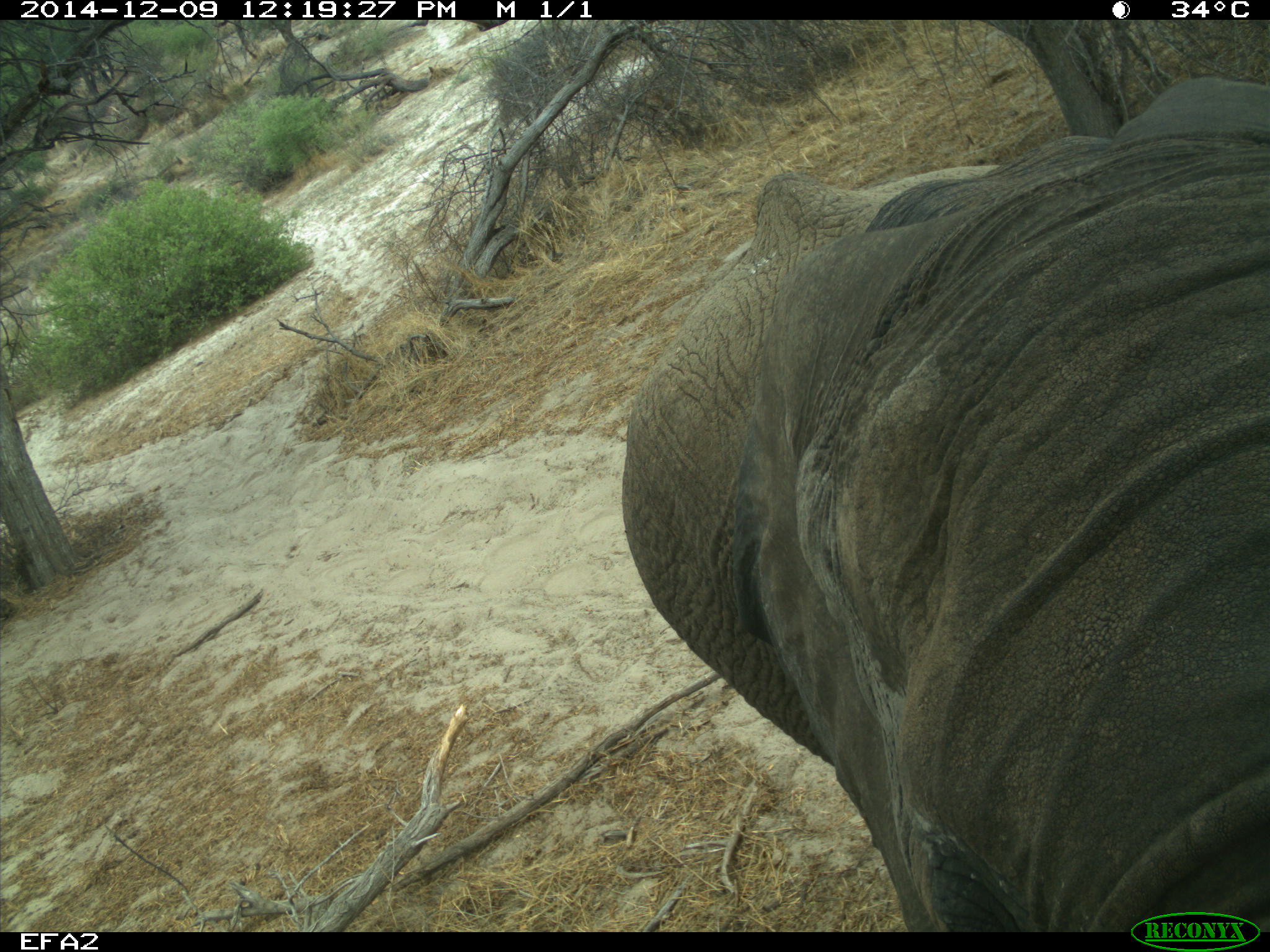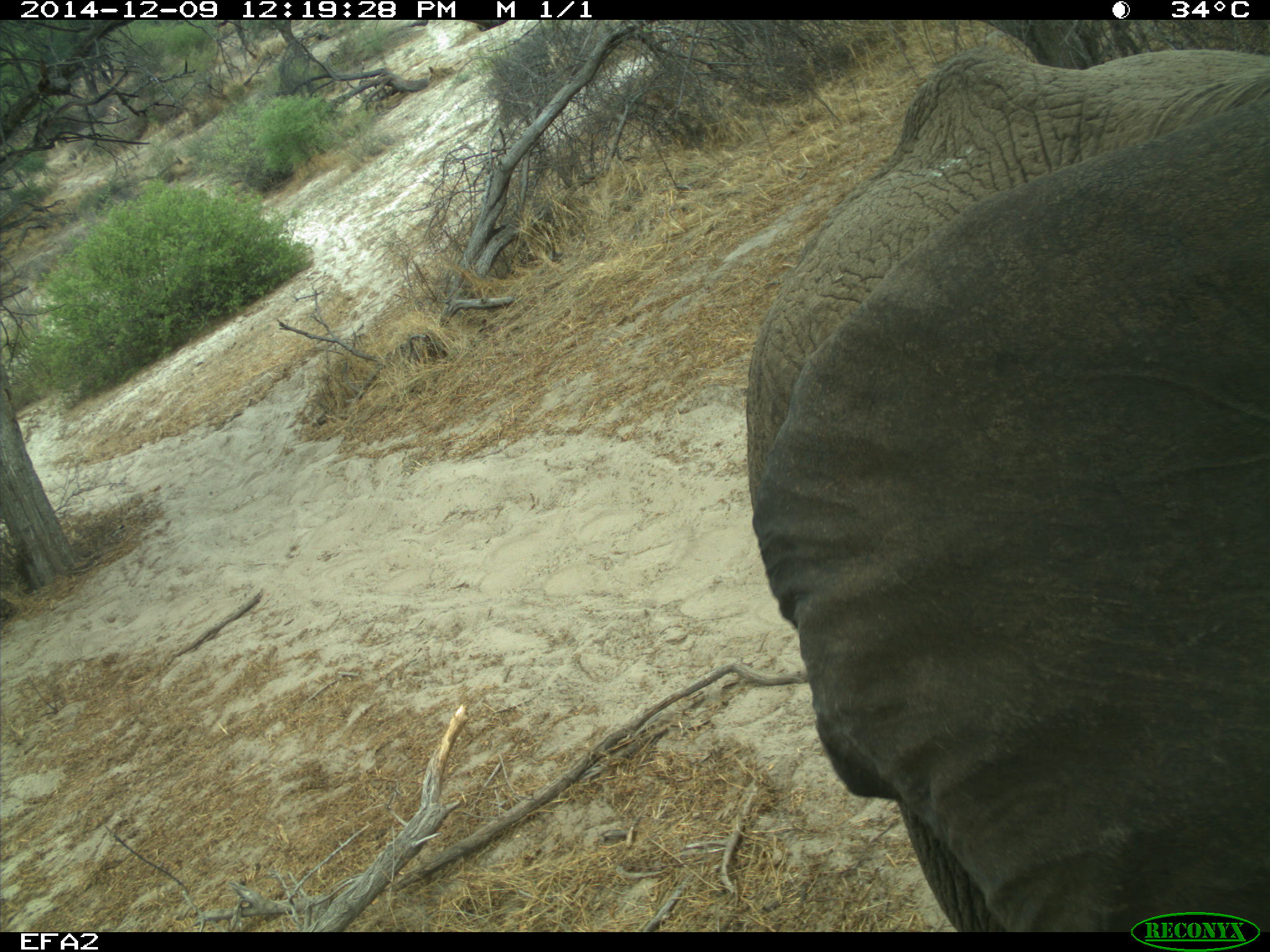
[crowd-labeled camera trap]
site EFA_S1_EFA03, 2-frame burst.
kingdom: Animalia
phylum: Chordata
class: Mammalia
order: Proboscidea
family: Elephantidae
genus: Loxodonta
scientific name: Loxodonta africana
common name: african bush elephant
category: elephant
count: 1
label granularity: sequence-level